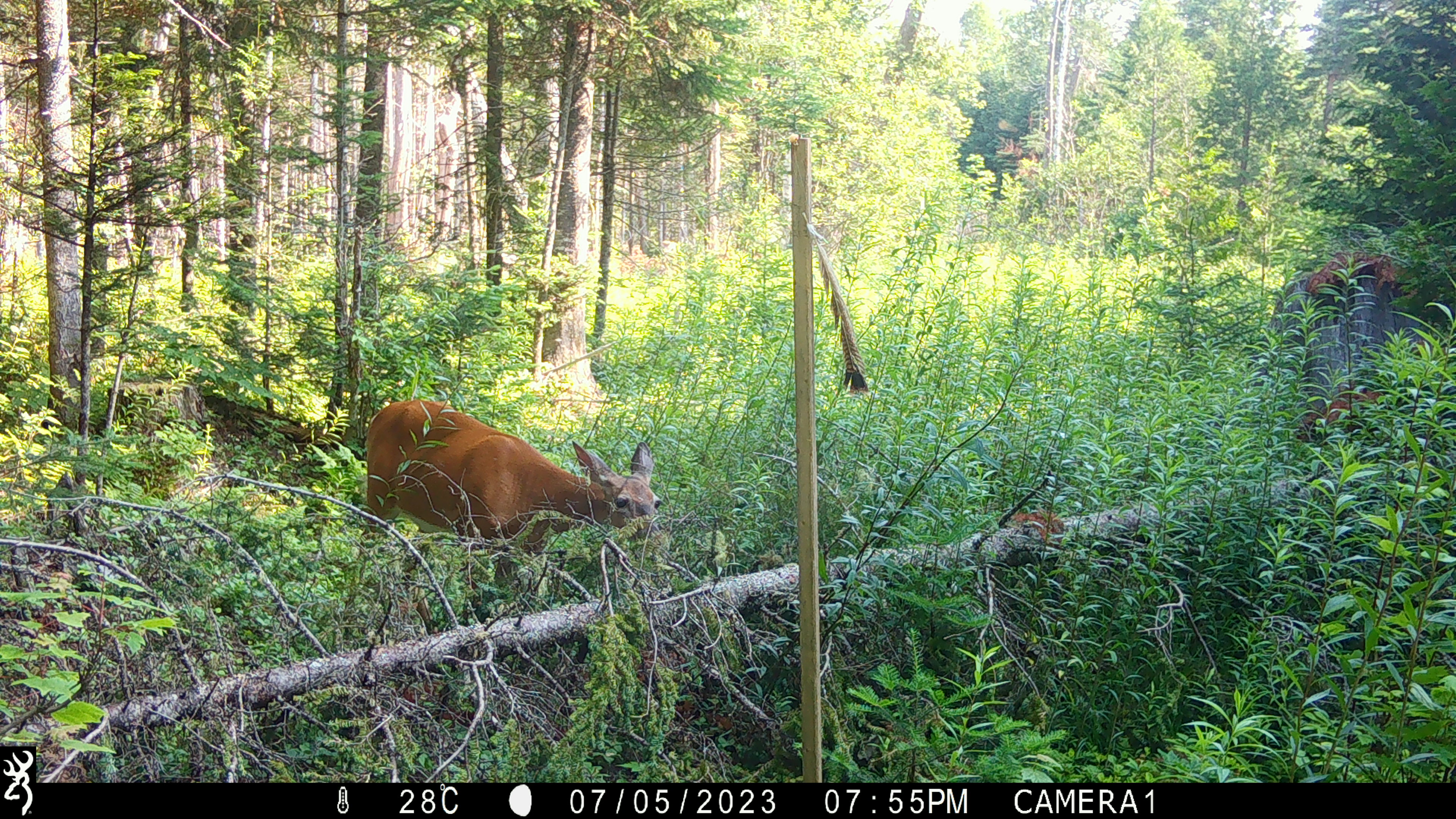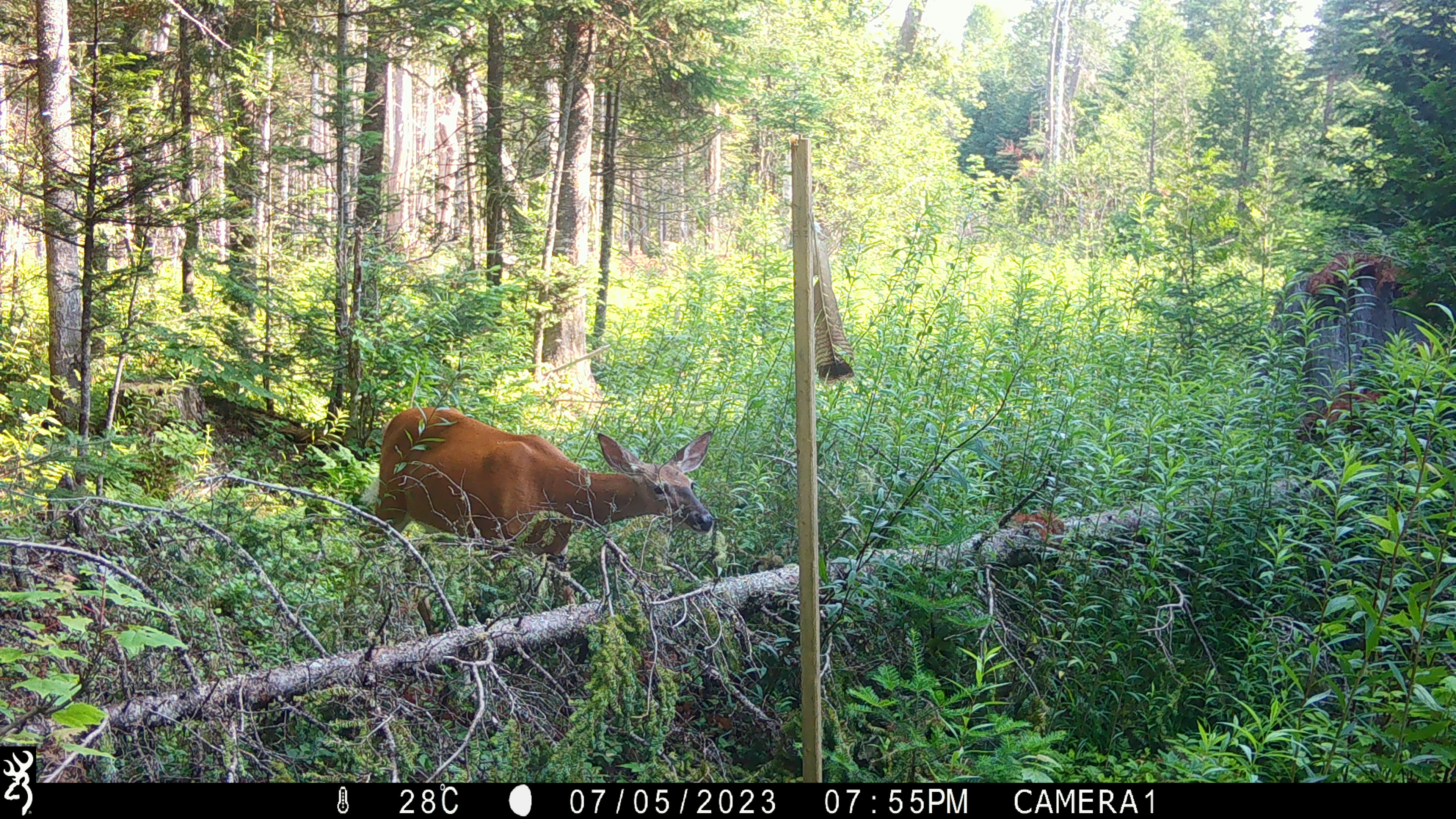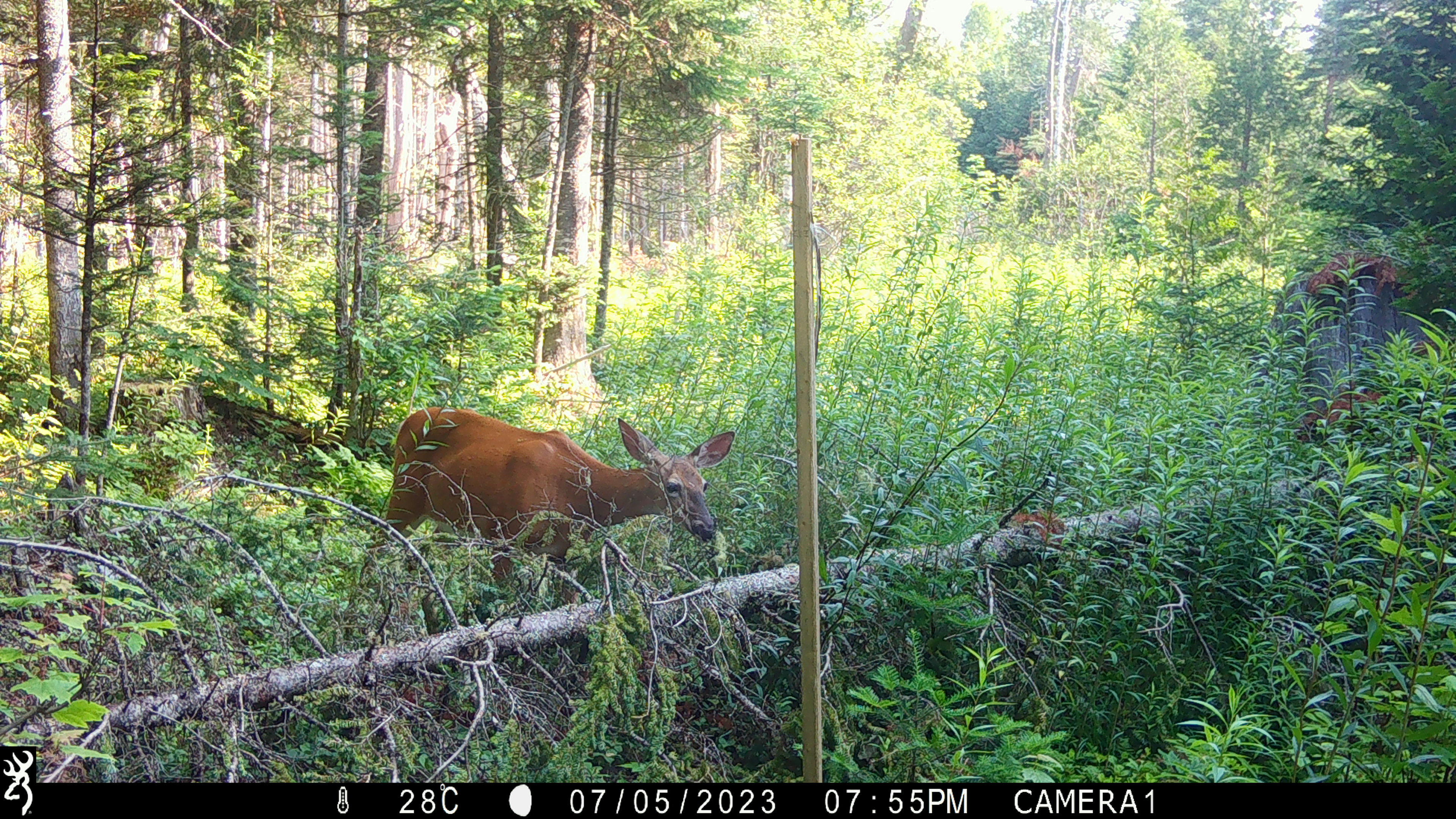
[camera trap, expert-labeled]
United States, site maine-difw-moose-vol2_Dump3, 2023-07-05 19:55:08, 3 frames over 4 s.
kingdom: Animalia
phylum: Chordata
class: Mammalia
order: Artiodactyla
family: Cervidae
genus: Odocoileus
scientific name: Odocoileus virginianus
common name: white-tailed deer